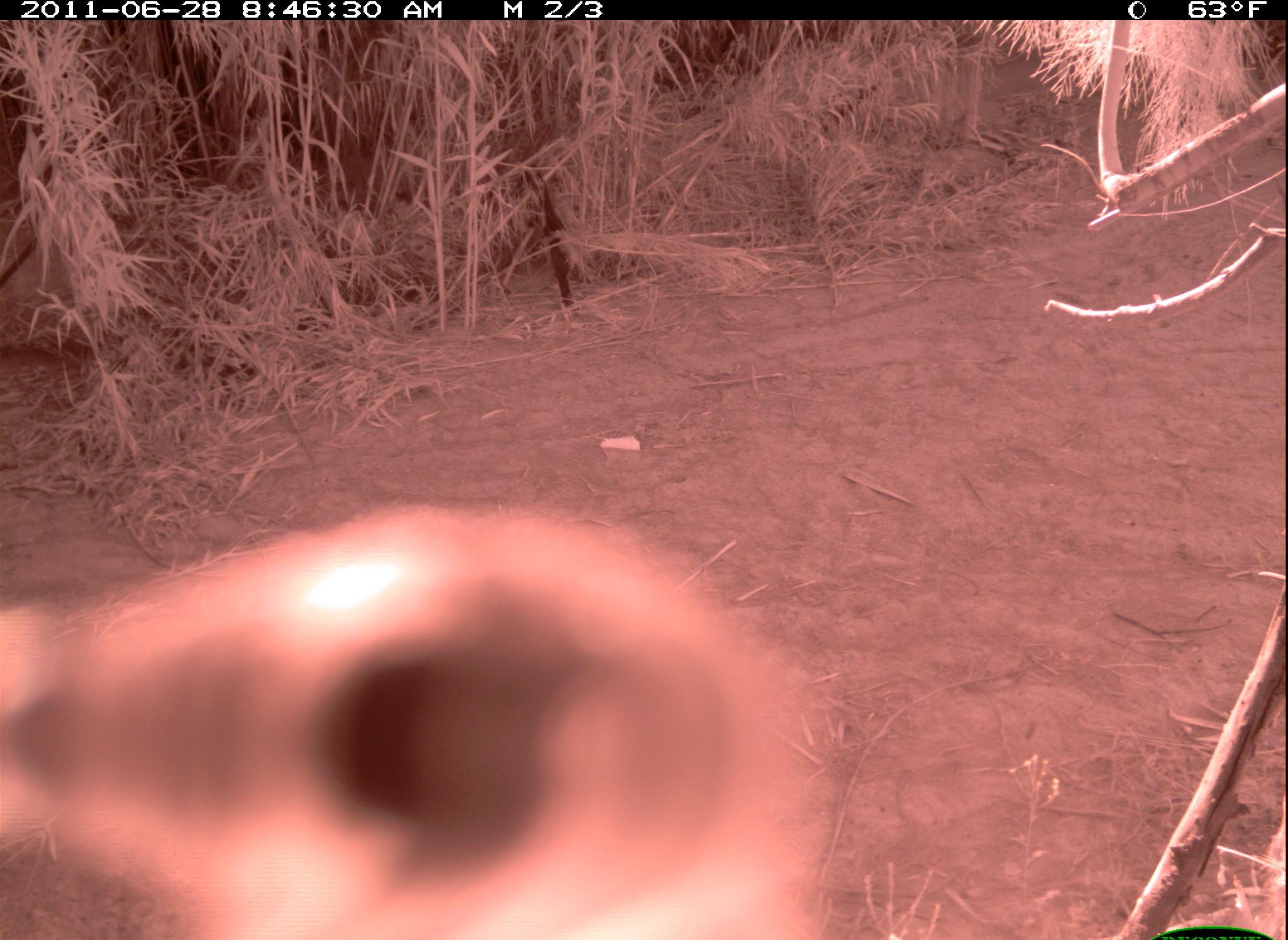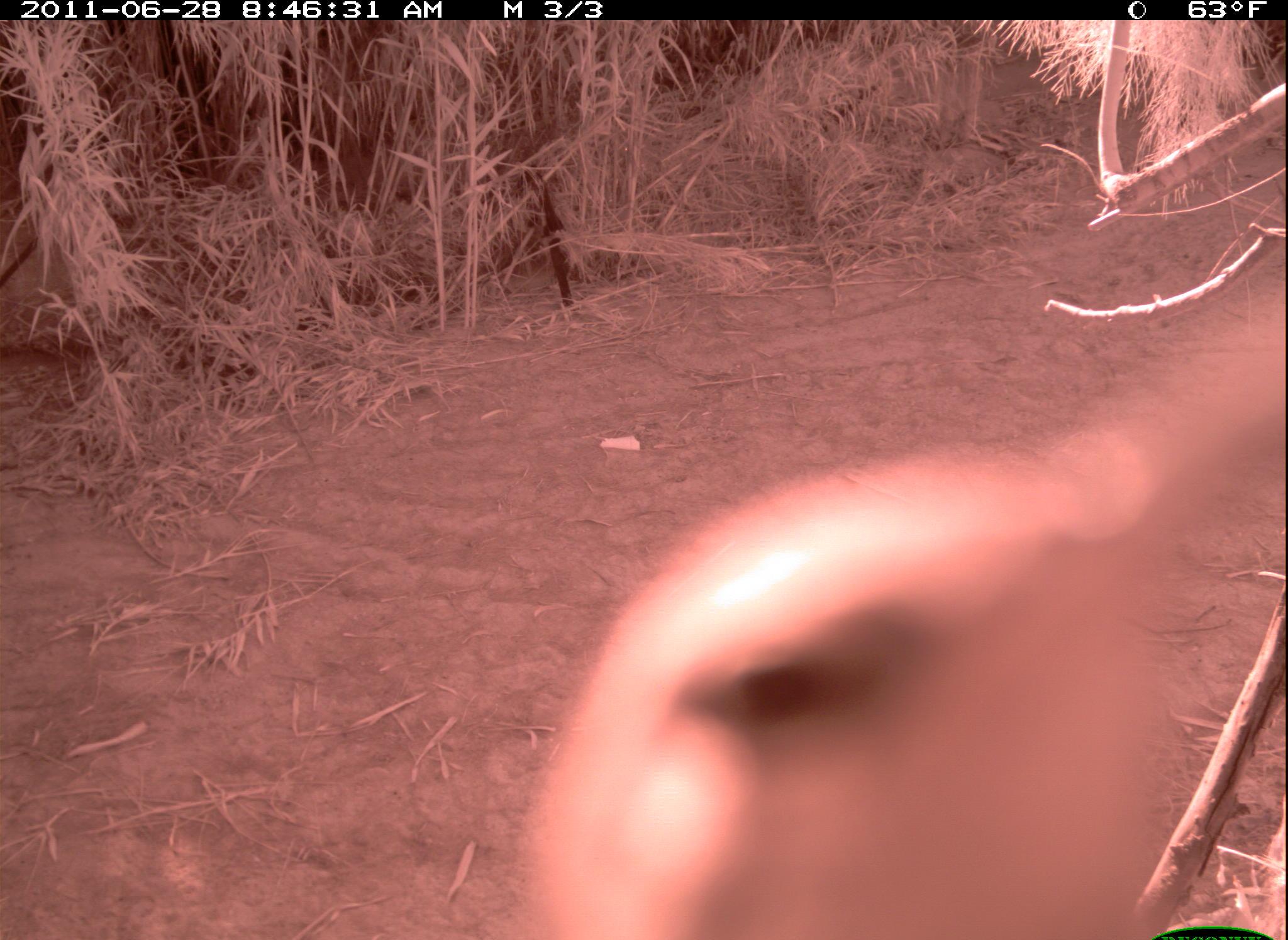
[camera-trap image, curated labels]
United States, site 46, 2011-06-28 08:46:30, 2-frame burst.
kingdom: Animalia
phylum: Chordata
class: Aves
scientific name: Aves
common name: bird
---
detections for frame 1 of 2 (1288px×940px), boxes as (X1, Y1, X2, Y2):
bird: (3, 495, 872, 940)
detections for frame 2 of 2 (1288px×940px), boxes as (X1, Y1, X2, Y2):
bird: (511, 302, 1285, 940)